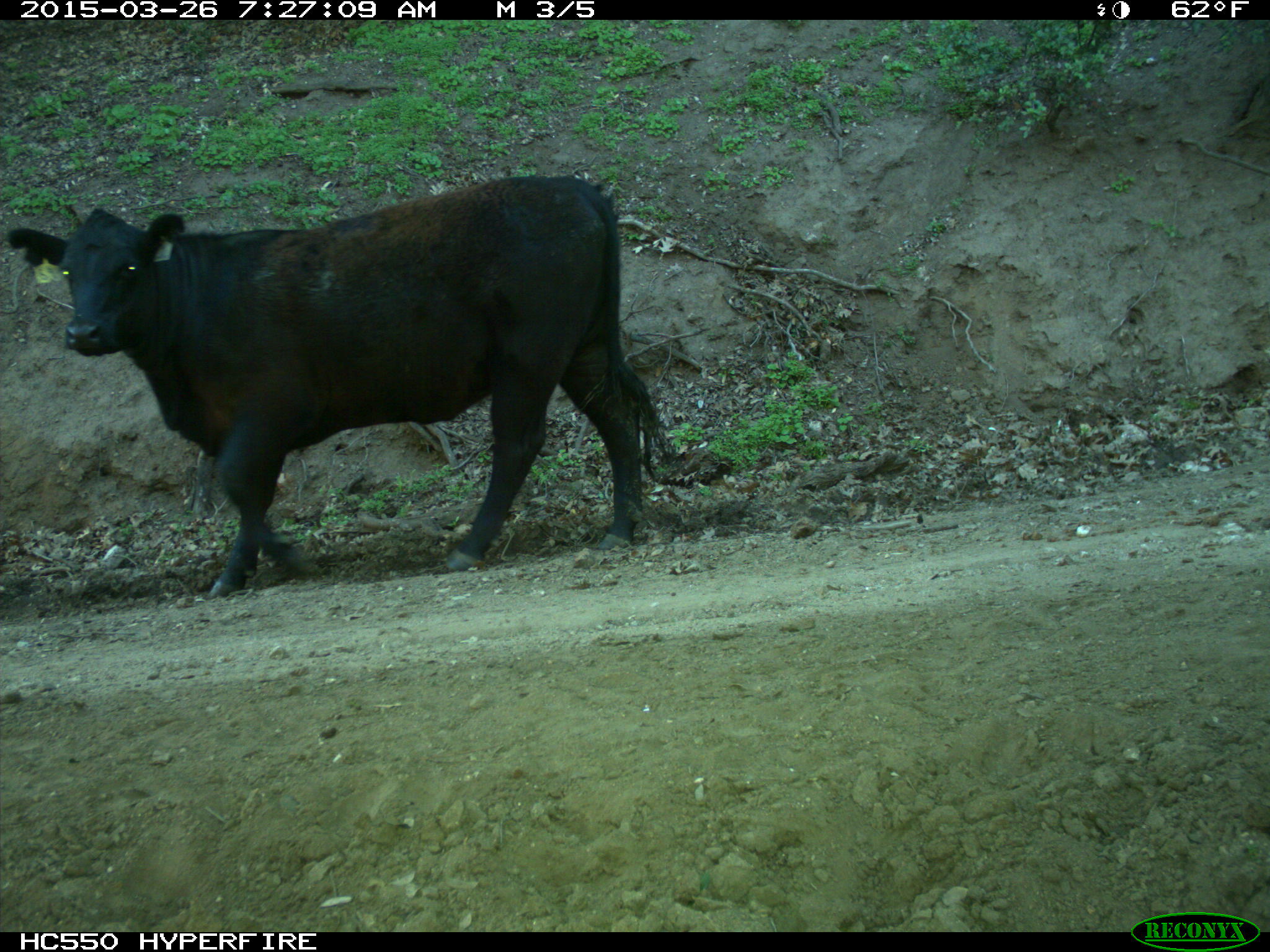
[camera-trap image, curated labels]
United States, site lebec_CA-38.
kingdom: Animalia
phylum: Chordata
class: Mammalia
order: Artiodactyla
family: Bovidae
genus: Bos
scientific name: Bos taurus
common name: domestic cow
Bos taurus (domestic cow).